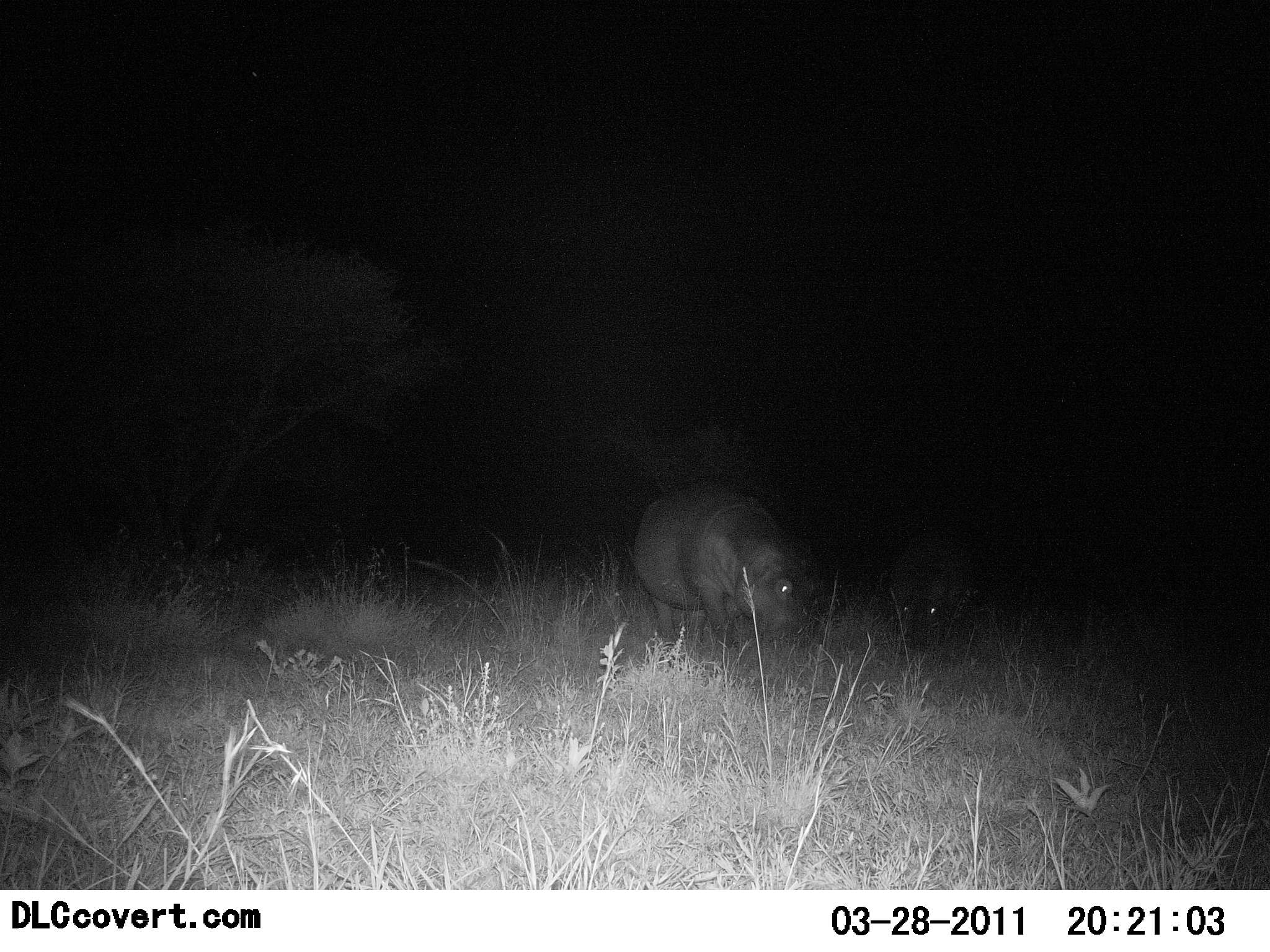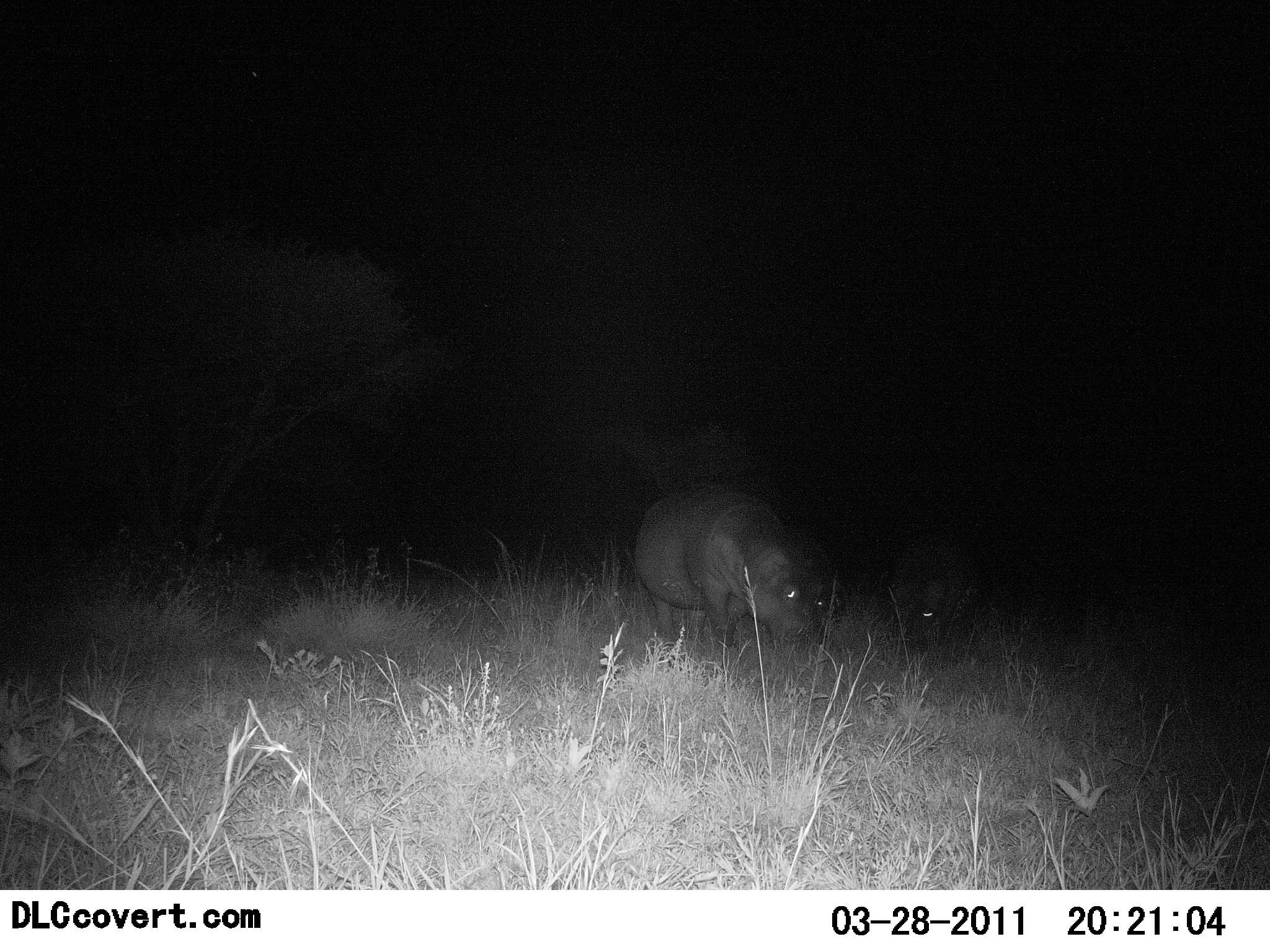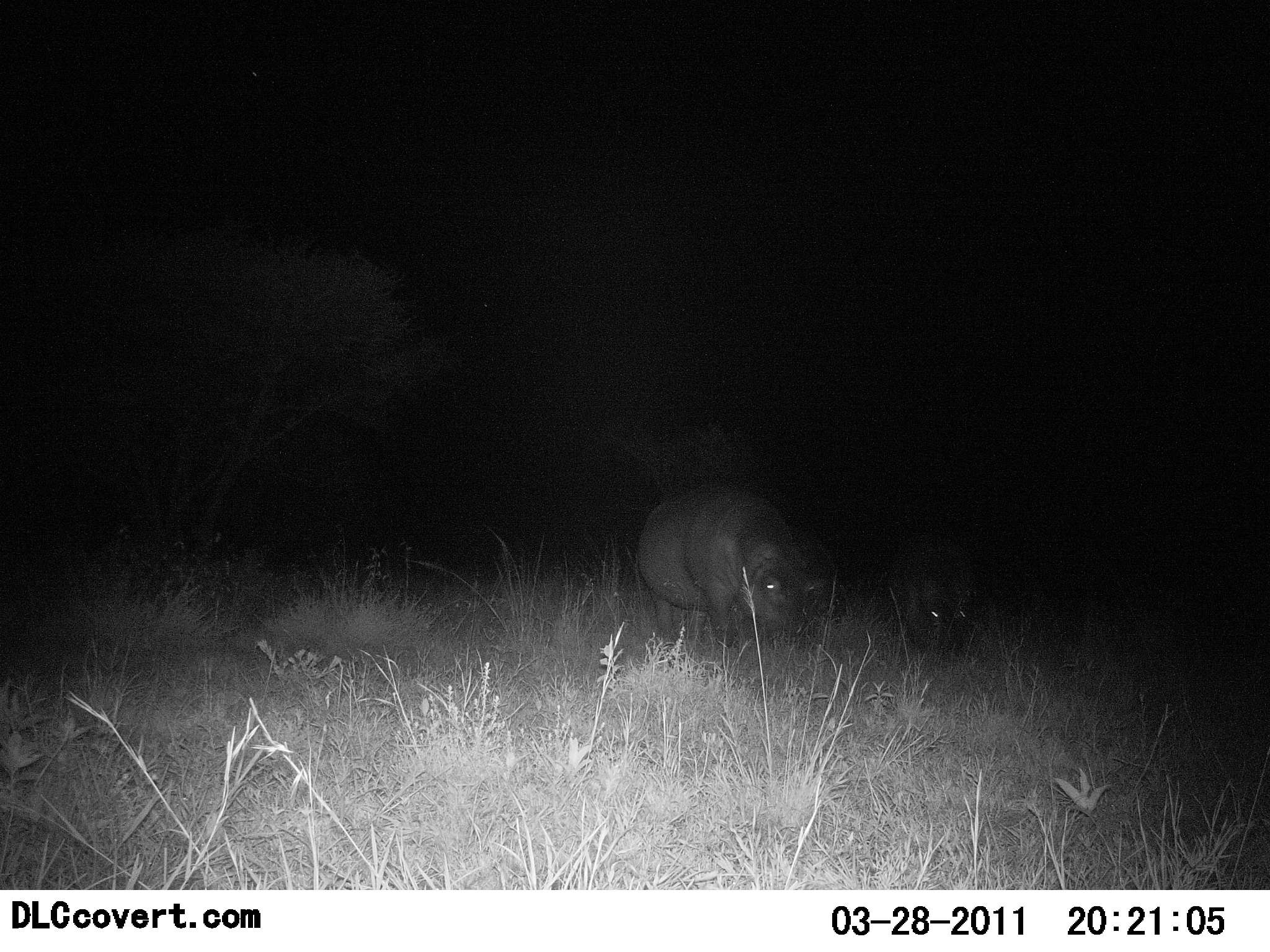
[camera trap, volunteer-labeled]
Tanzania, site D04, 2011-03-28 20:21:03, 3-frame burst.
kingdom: Animalia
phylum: Chordata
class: Mammalia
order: Artiodactyla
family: Hippopotamidae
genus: Hippopotamus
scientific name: Hippopotamus amphibius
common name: hippopotamus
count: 2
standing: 20%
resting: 0%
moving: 20%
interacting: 0%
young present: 40%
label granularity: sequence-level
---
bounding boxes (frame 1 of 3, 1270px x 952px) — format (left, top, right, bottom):
animal: (632, 484, 819, 659); (875, 521, 990, 651)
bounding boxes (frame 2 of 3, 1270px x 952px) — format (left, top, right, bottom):
animal: (632, 480, 836, 658); (871, 526, 984, 644)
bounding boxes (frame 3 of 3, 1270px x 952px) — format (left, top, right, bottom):
animal: (636, 483, 835, 661); (879, 518, 986, 660)